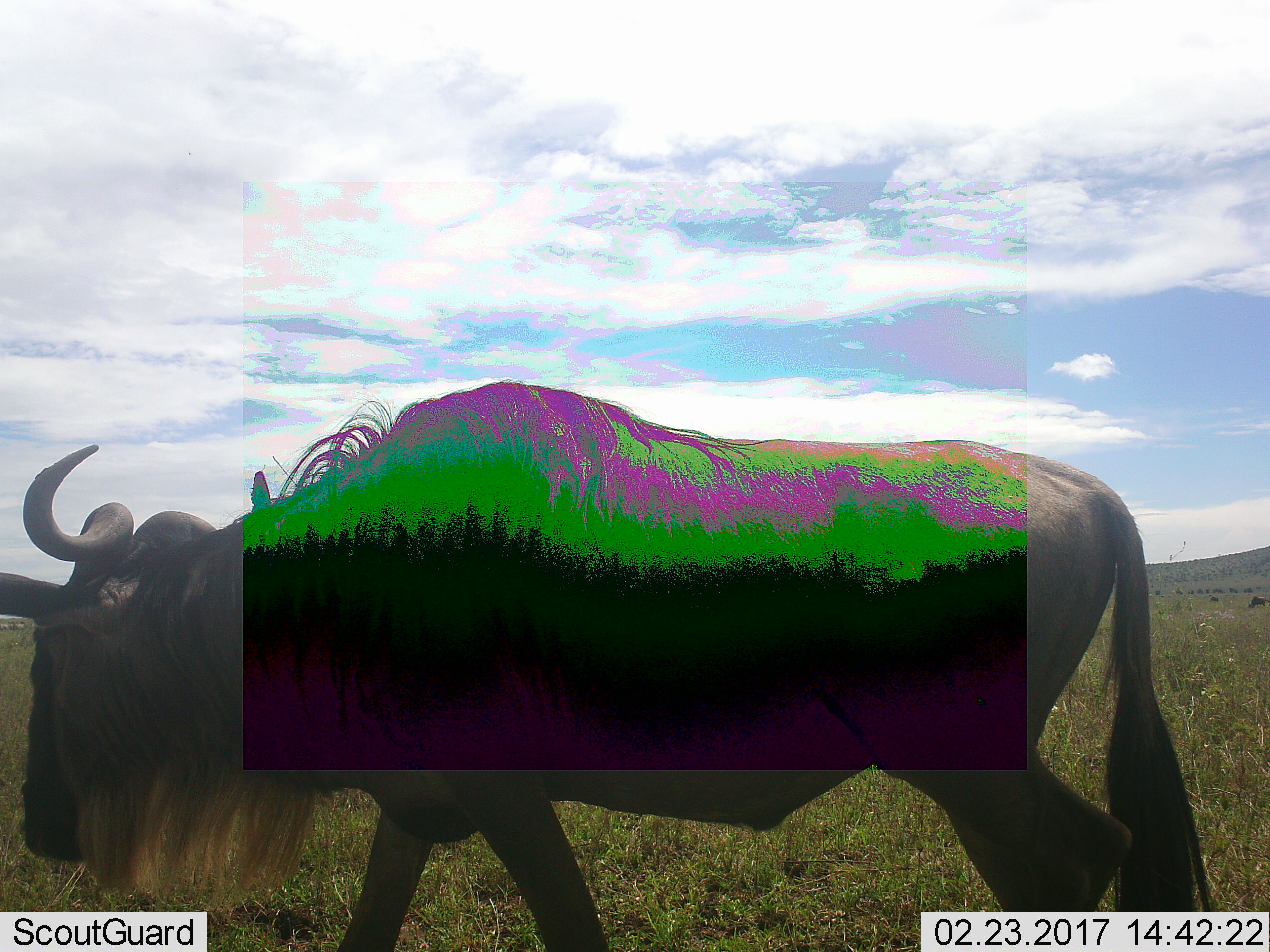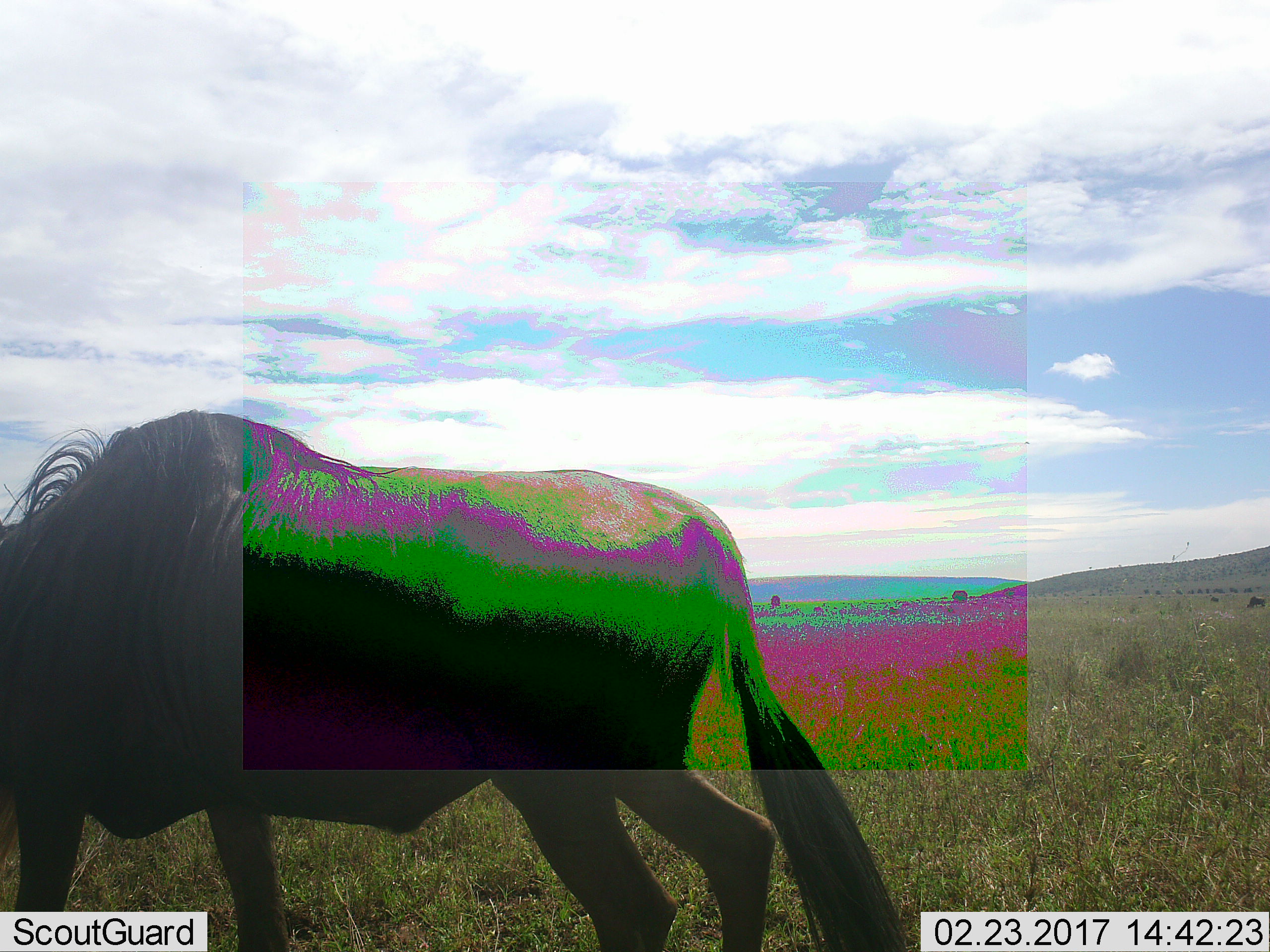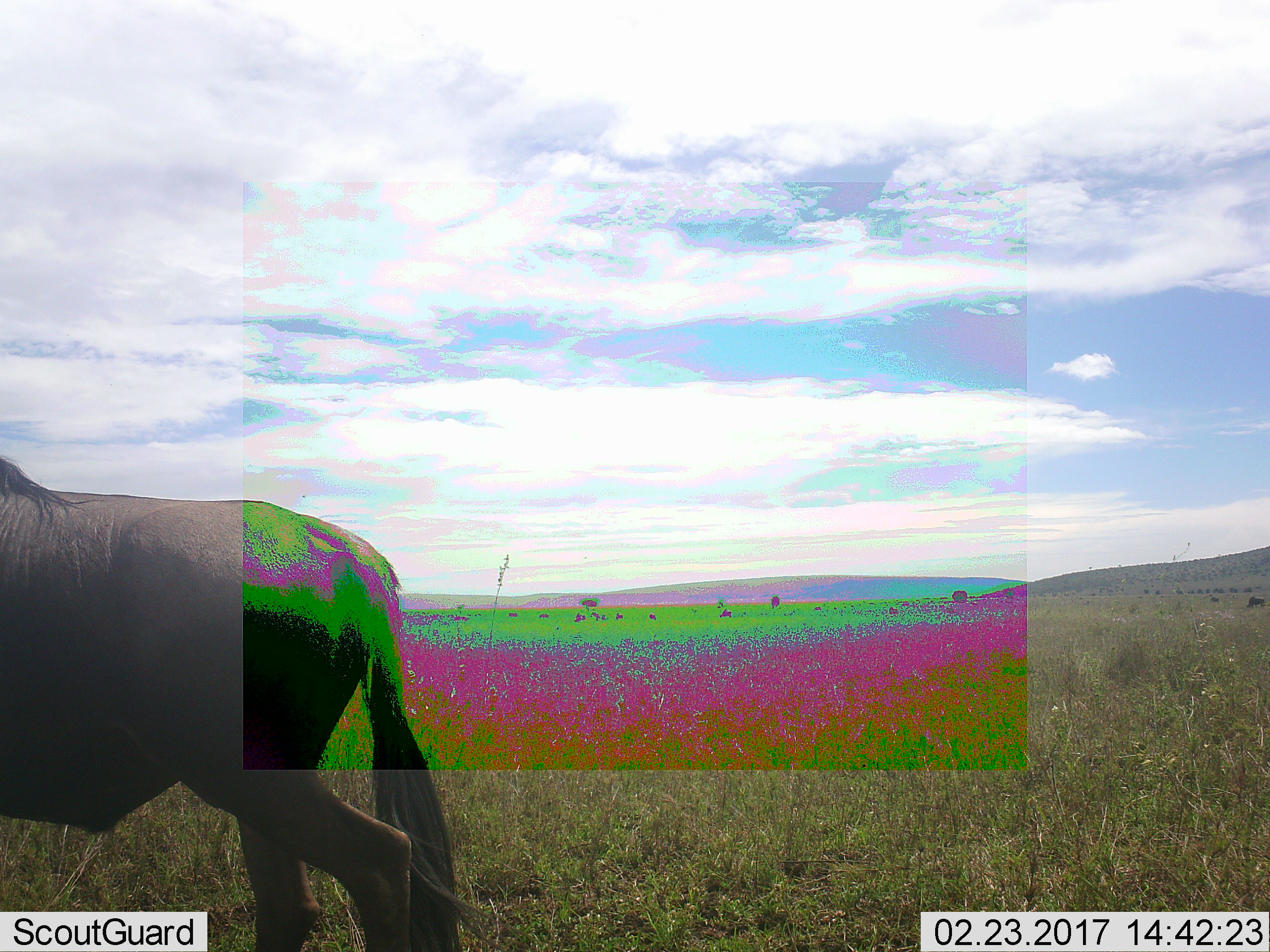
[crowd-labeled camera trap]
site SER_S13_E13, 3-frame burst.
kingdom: Animalia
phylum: Chordata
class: Mammalia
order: Artiodactyla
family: Bovidae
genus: Connochaetes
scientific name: Connochaetes taurinus taurinus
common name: blue wildebeest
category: wildebeestblue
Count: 1.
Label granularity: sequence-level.